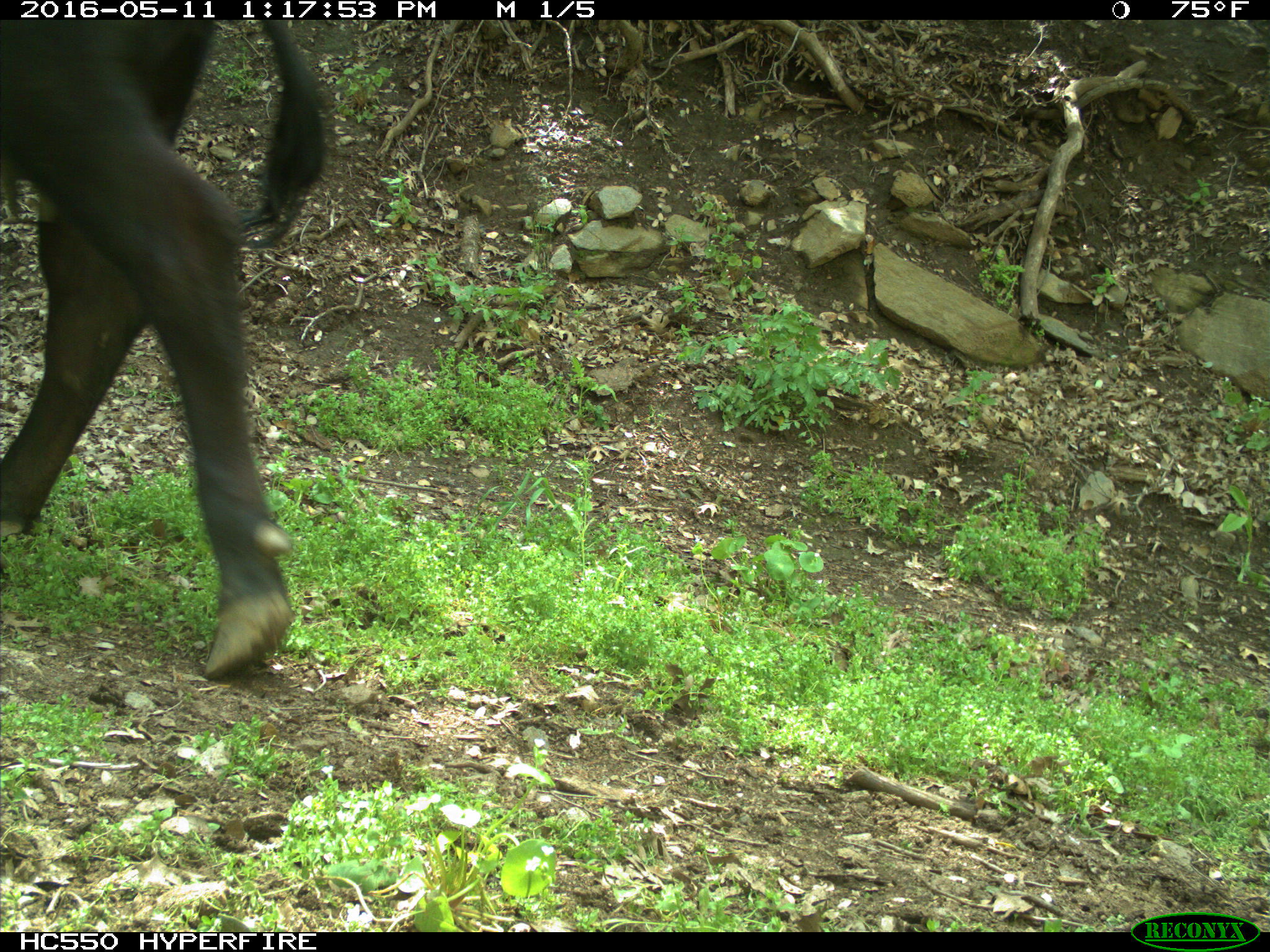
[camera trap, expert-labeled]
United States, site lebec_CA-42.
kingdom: Animalia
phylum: Chordata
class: Mammalia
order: Artiodactyla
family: Bovidae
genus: Bos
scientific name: Bos taurus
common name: domestic cow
Bos taurus (domestic cow).